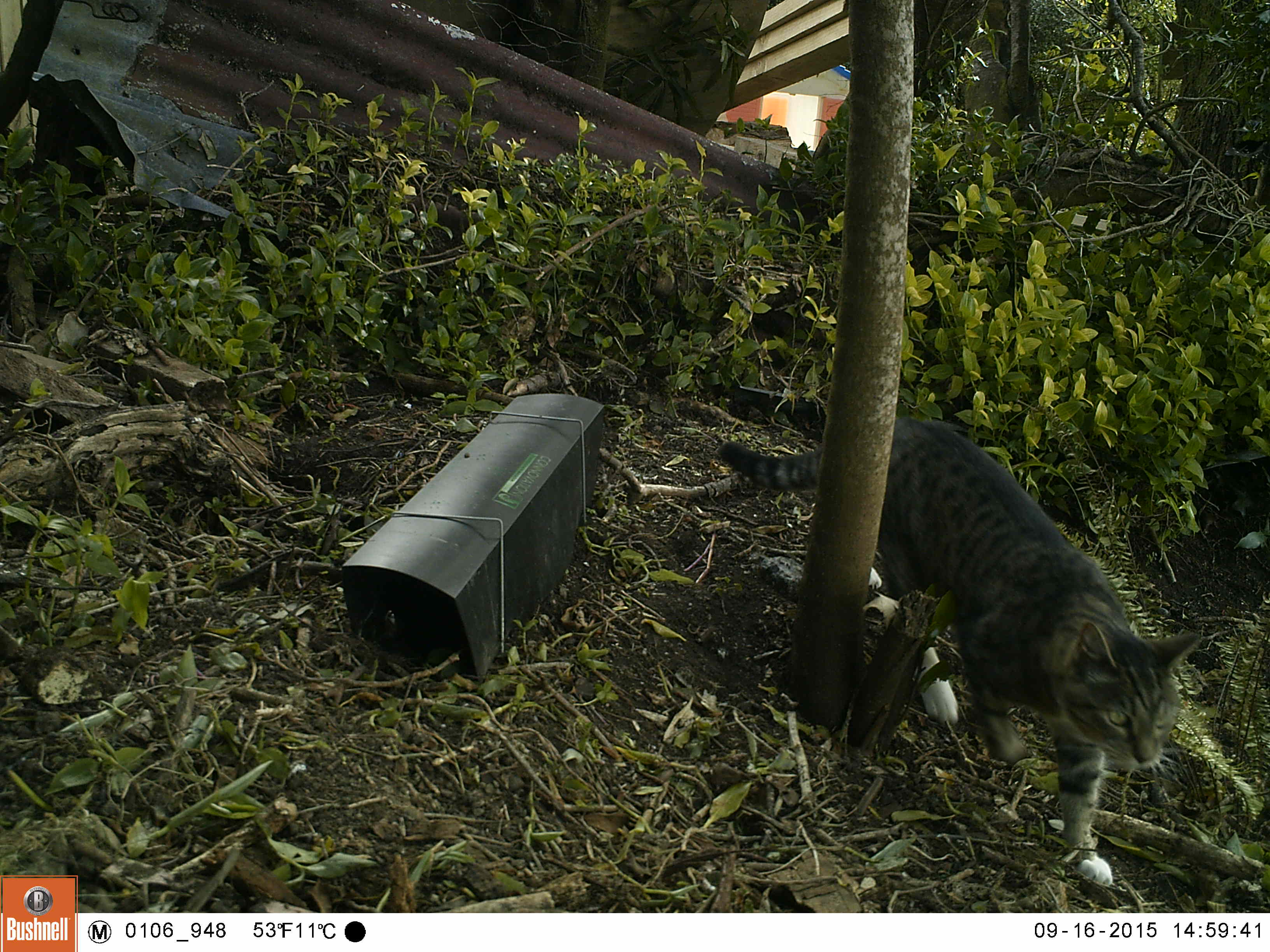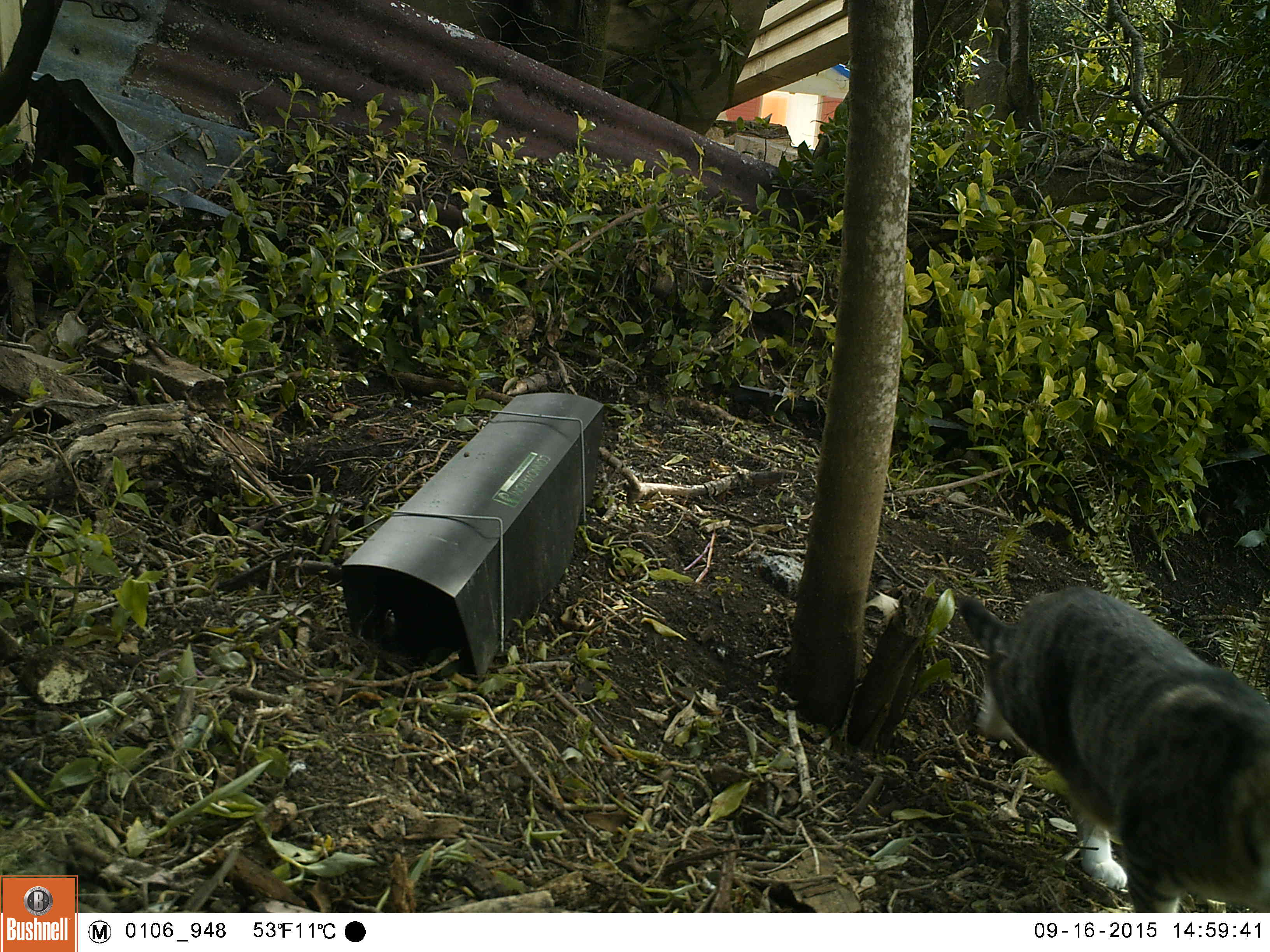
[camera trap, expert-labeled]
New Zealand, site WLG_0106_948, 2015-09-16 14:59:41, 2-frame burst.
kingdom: Animalia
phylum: Chordata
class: Mammalia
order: Carnivora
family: Felidae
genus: Felis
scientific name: Felis catus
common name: domestic cat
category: cat